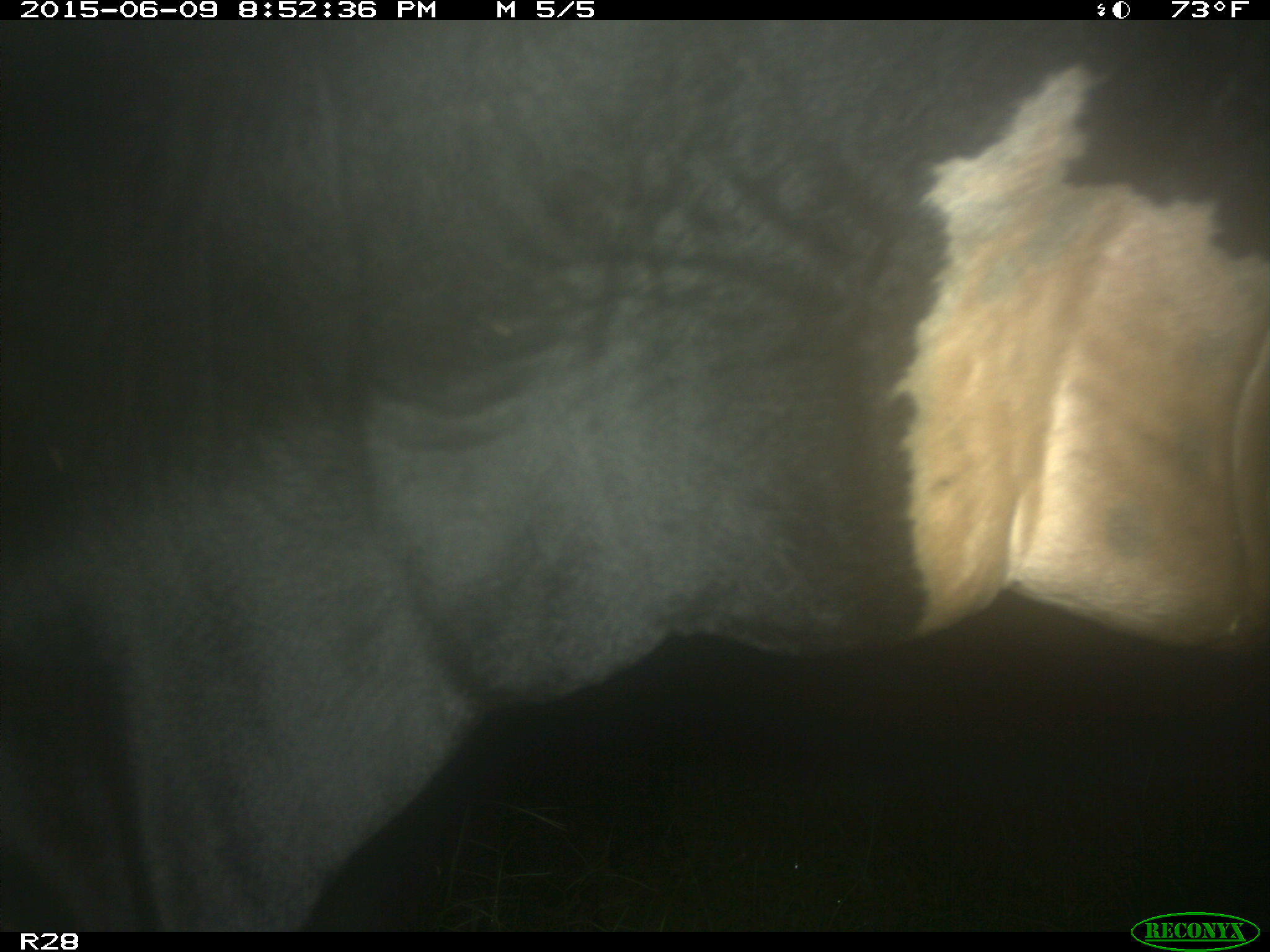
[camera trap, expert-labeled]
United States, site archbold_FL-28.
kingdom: Animalia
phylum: Chordata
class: Mammalia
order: Artiodactyla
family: Bovidae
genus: Bos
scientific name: Bos taurus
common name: domestic cow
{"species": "Bos taurus (domestic cow)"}